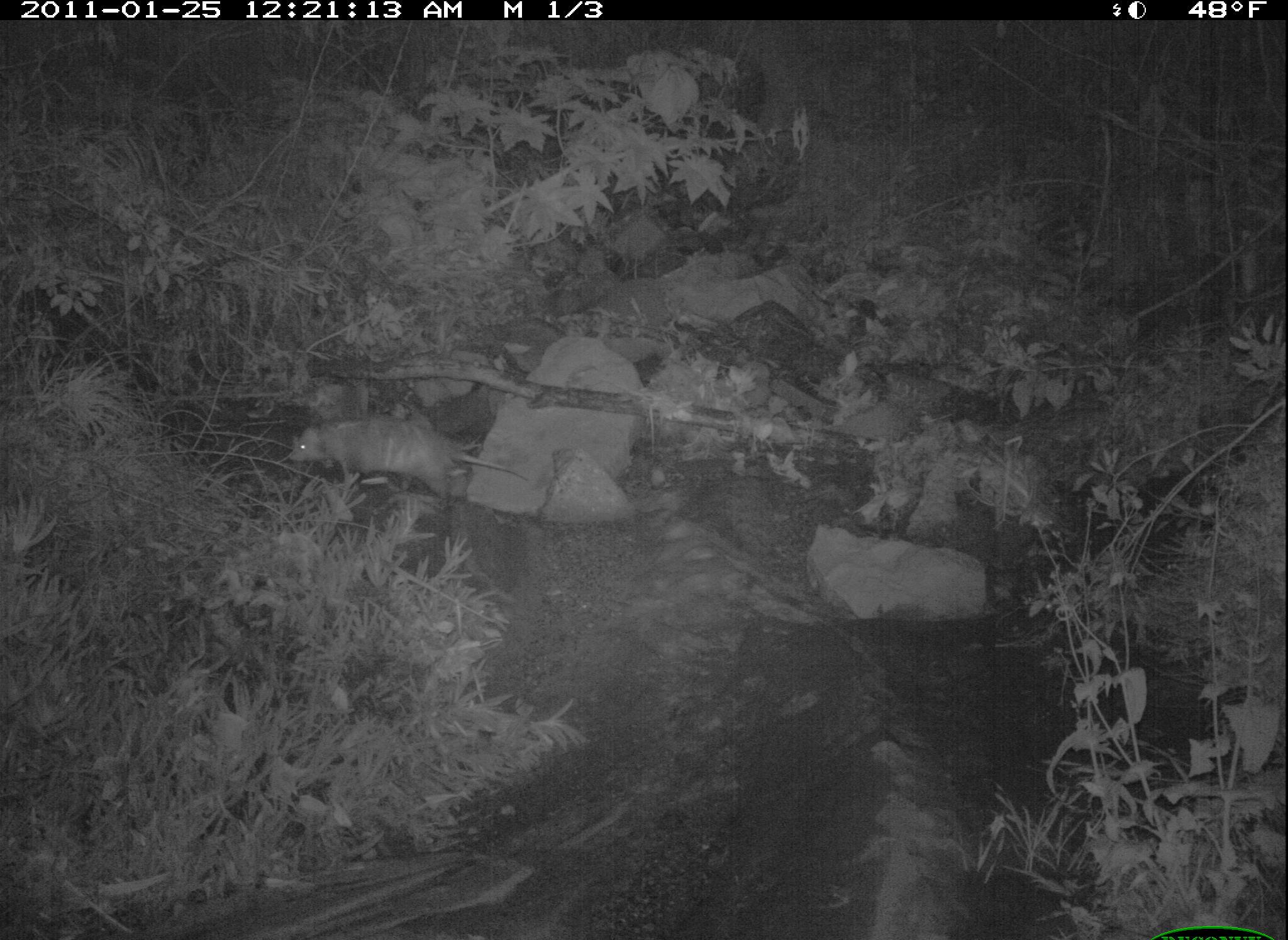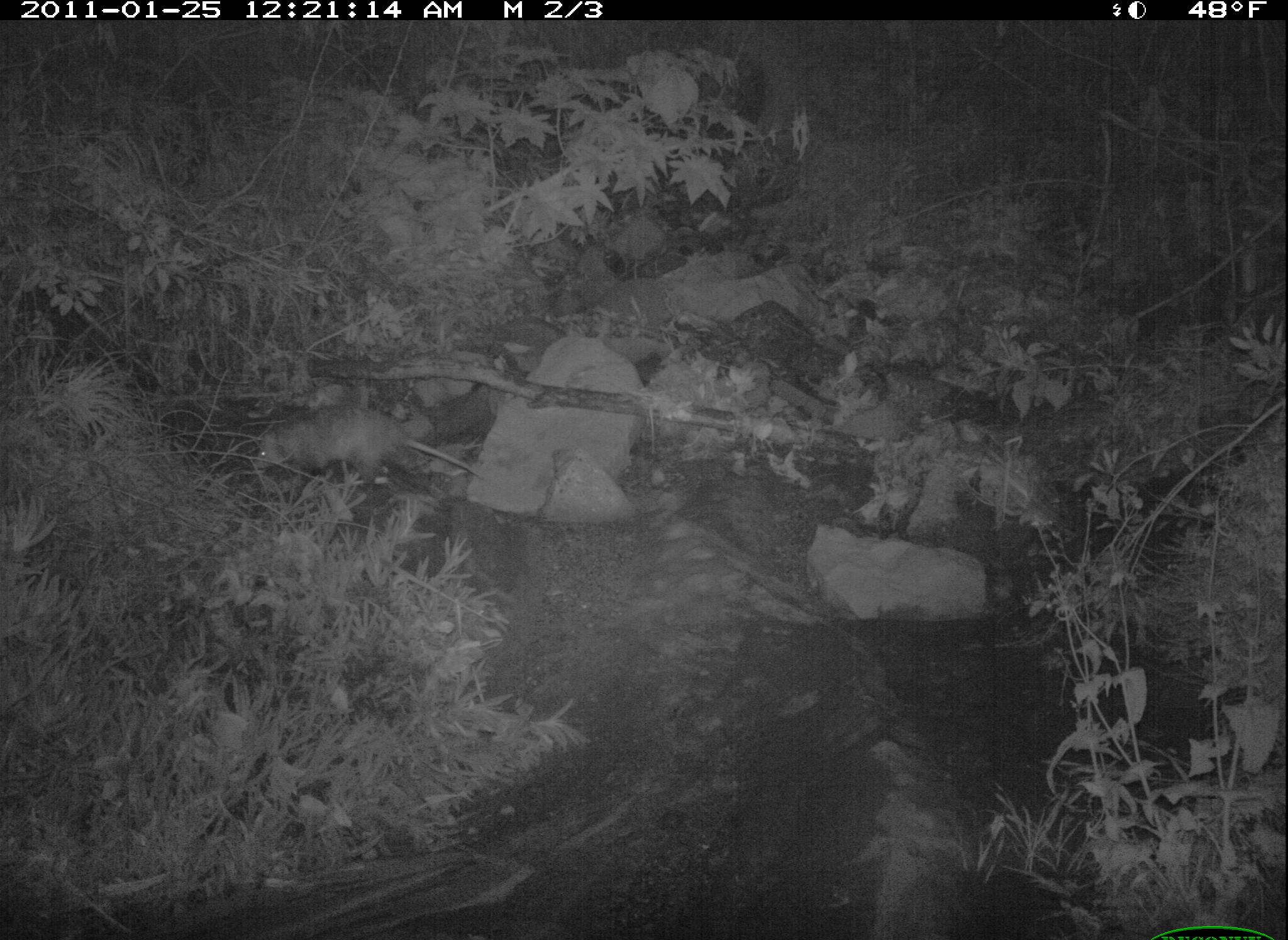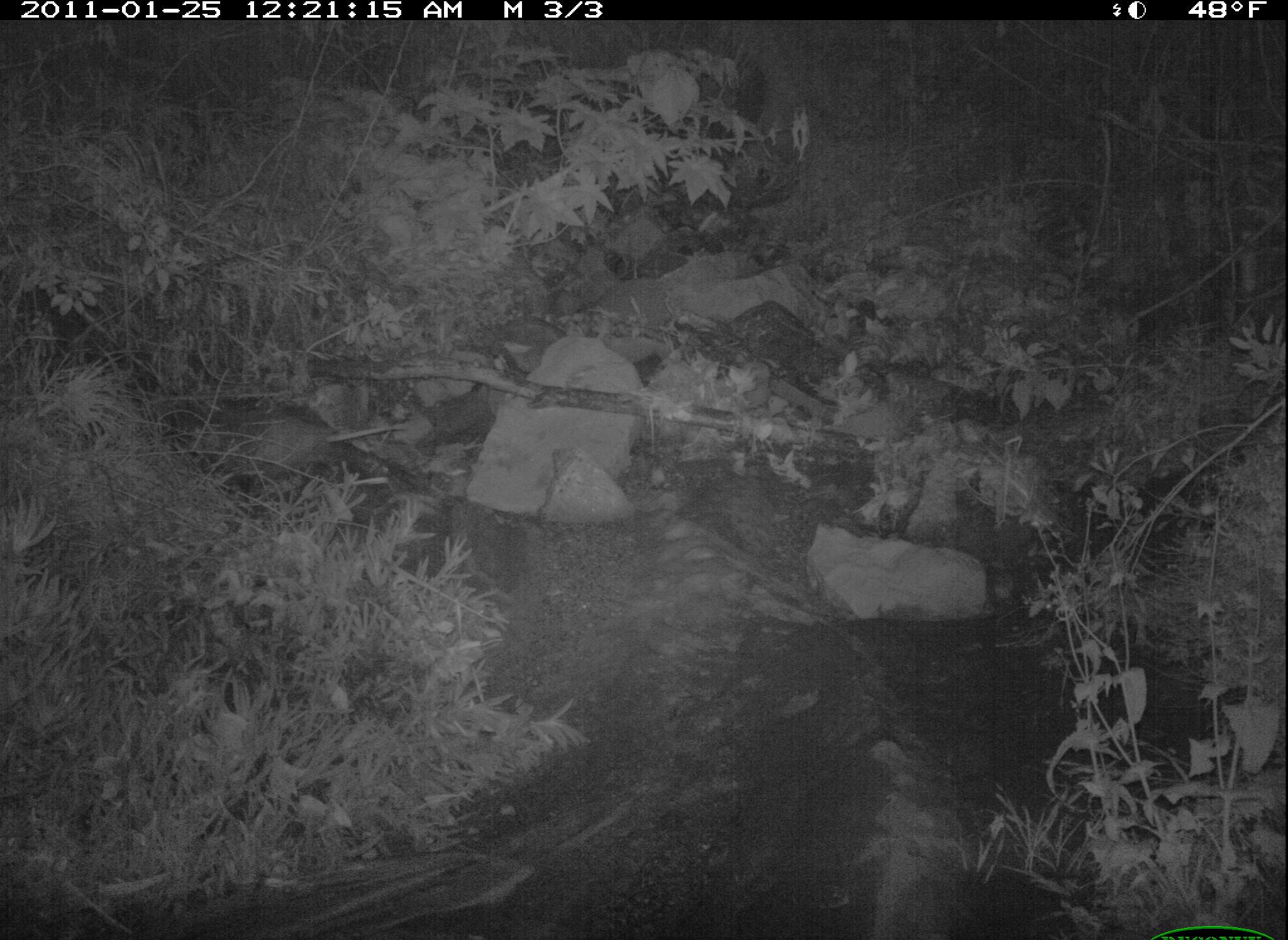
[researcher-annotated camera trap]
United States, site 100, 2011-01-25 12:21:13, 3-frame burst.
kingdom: Animalia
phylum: Chordata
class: Mammalia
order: Didelphimorphia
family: Didelphidae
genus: Didelphis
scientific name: Didelphis virginiana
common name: virginia opossum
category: opossum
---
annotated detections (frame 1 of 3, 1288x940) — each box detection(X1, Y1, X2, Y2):
opossum: detection(264, 396, 560, 528)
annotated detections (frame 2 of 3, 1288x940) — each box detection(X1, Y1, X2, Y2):
opossum: detection(237, 399, 491, 503)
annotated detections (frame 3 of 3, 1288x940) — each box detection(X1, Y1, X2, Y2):
opossum: detection(177, 390, 423, 490)